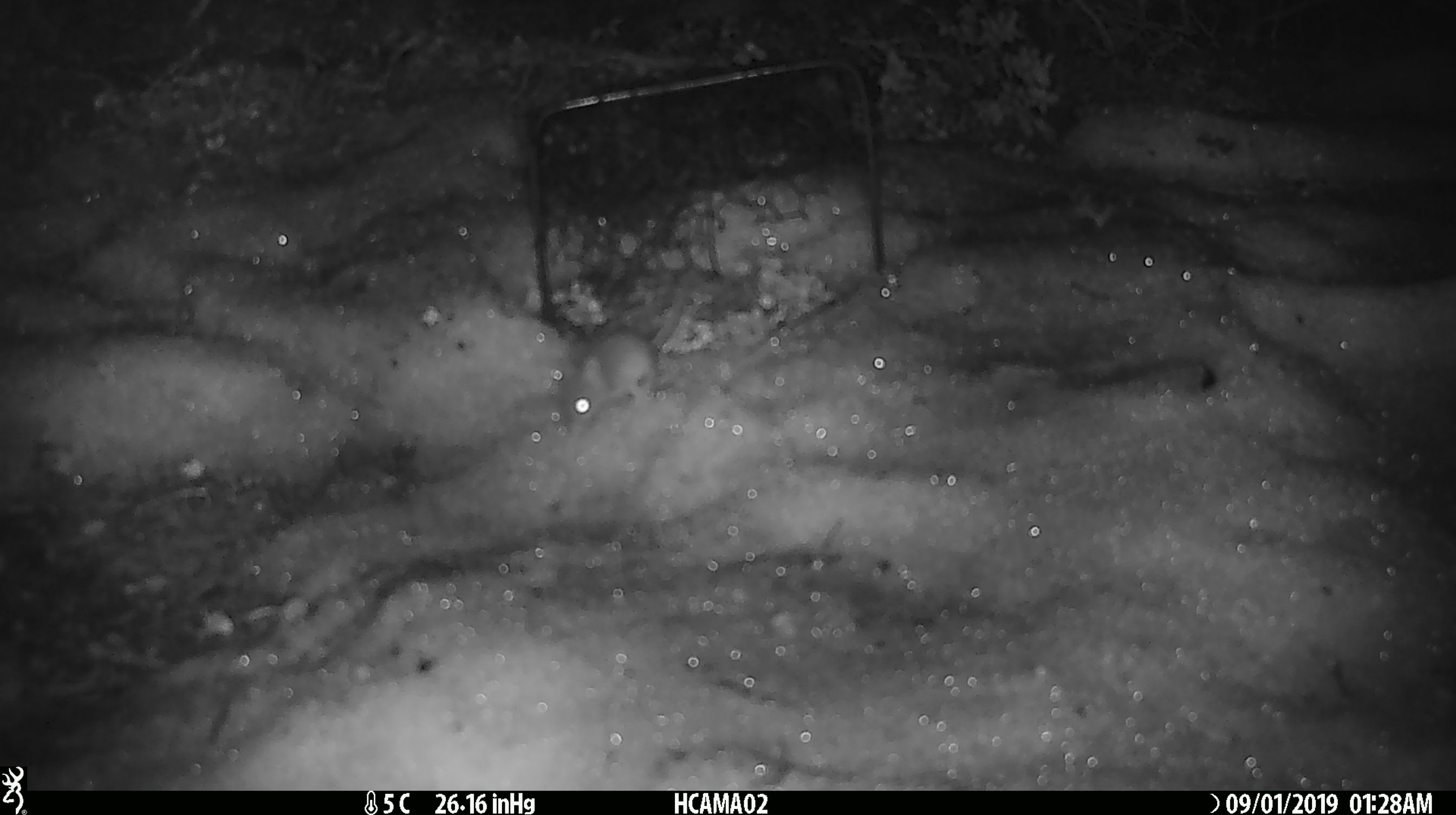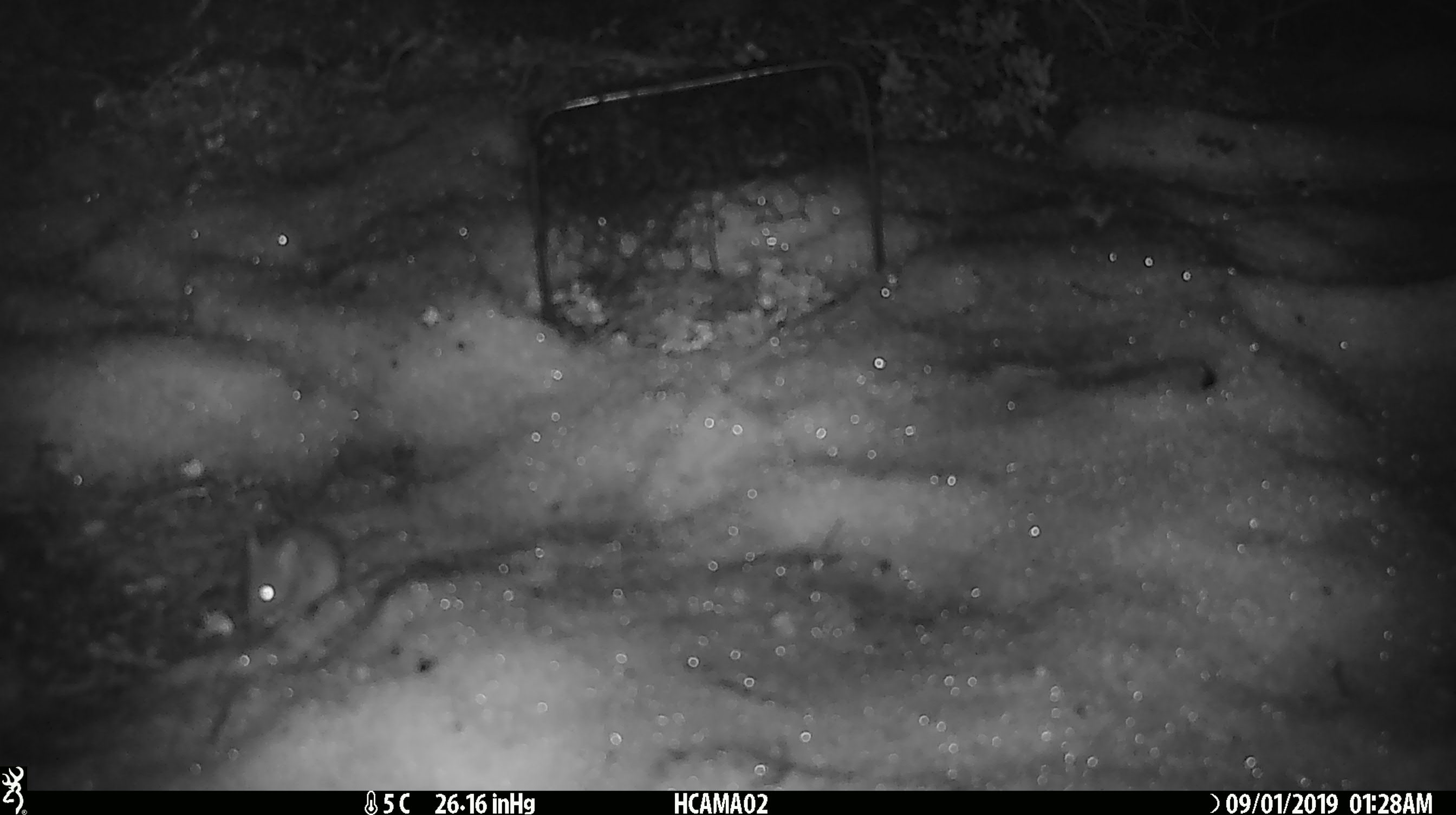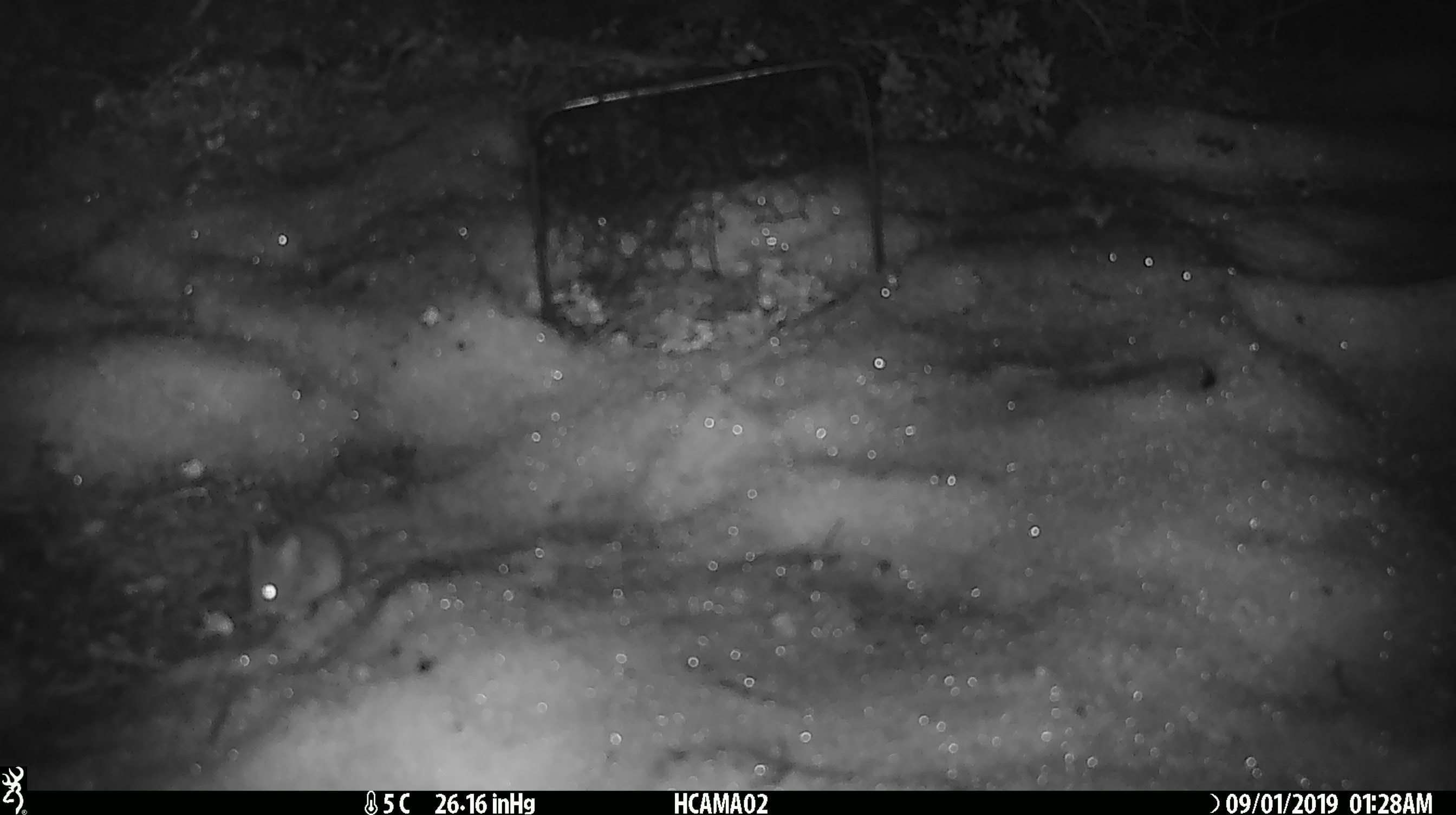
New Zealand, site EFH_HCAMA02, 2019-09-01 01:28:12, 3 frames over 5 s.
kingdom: Animalia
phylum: Chordata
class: Mammalia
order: Rodentia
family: Muridae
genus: Mus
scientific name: Mus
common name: mouse